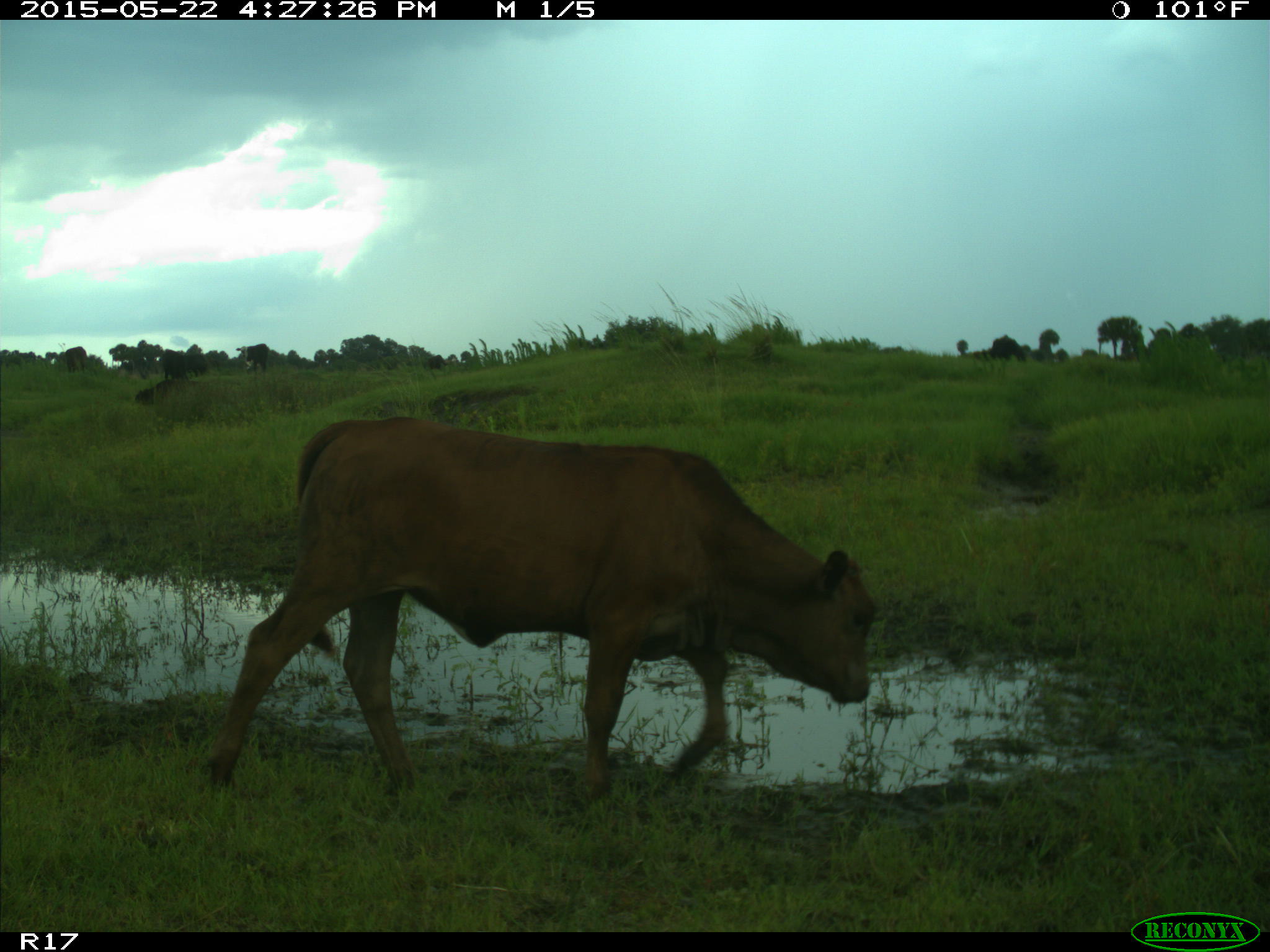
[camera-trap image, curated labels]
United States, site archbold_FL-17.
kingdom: Animalia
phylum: Chordata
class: Mammalia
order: Artiodactyla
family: Bovidae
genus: Bos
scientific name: Bos taurus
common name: domestic cow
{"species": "Bos taurus (domestic cow)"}